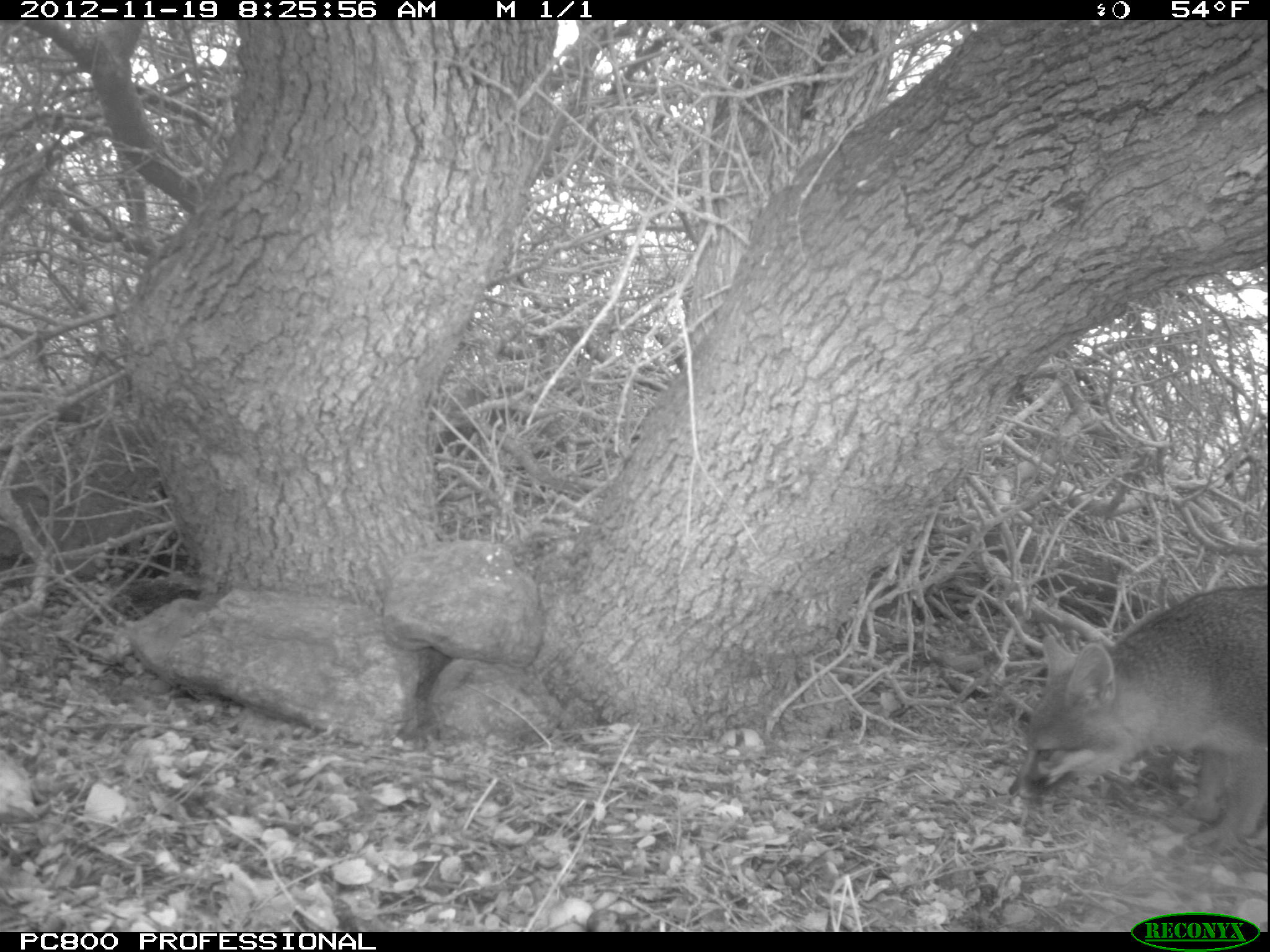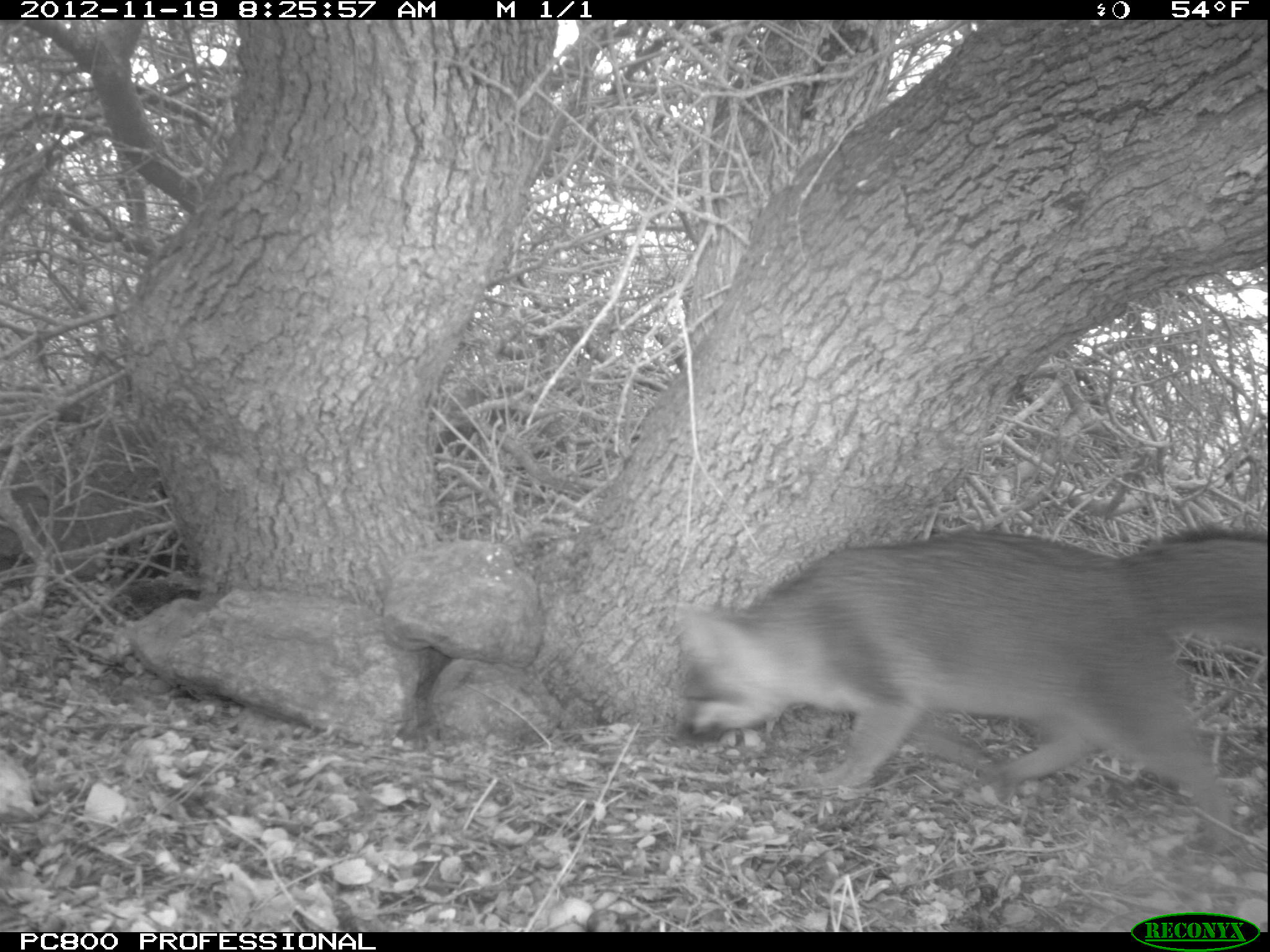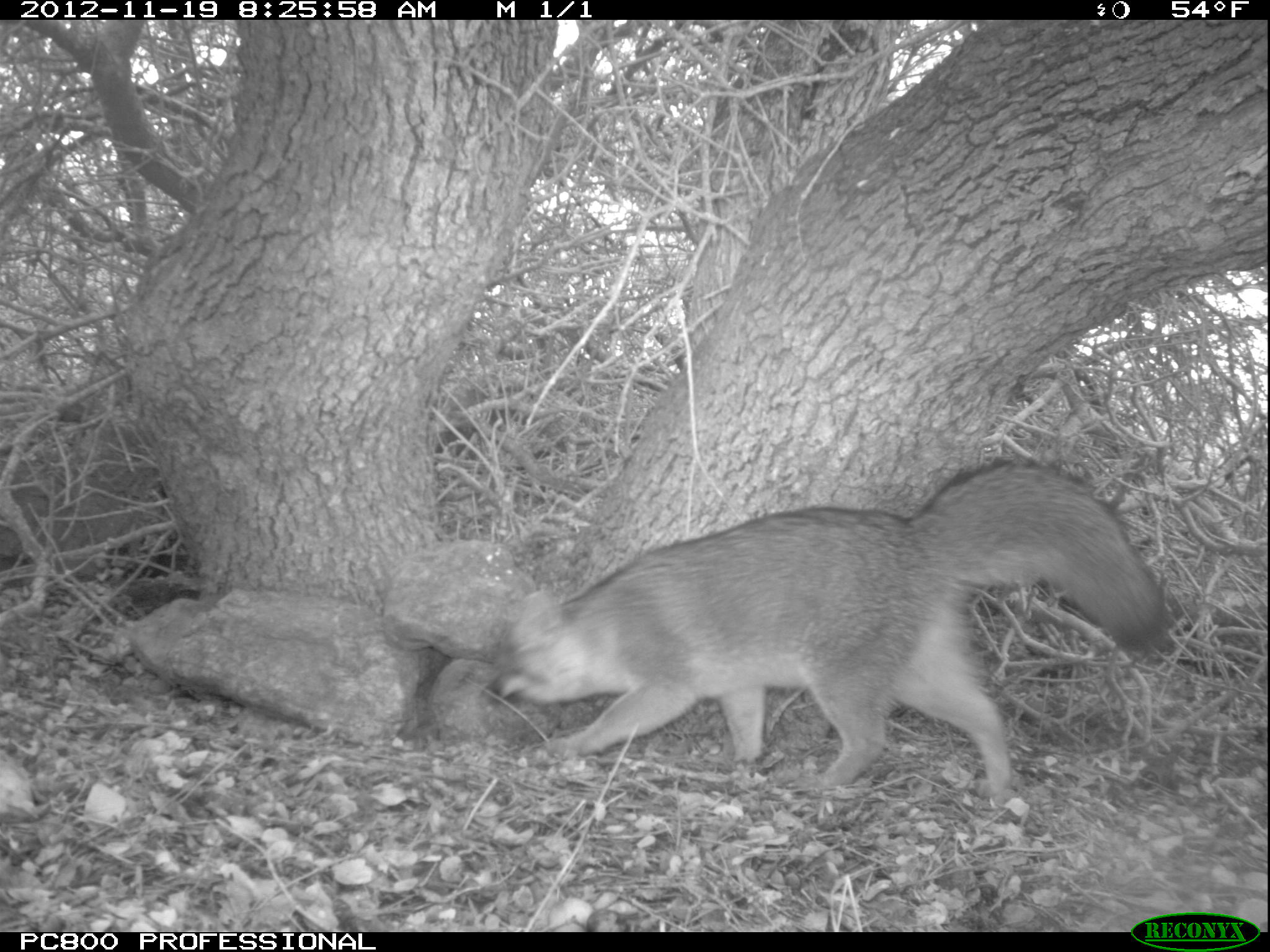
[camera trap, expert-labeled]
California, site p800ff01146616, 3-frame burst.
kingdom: Animalia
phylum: Chordata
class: Mammalia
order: Carnivora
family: Canidae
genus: Urocyon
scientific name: Urocyon littoralis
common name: island fox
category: fox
Fox (island fox) (Urocyon littoralis).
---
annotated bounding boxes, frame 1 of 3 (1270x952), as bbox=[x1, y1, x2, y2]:
fox: bbox=[1006, 586, 1269, 855]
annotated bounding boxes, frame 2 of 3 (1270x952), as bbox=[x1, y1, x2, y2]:
fox: bbox=[675, 525, 1269, 853]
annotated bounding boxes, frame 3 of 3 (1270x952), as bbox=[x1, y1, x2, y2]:
fox: bbox=[485, 457, 1170, 798]